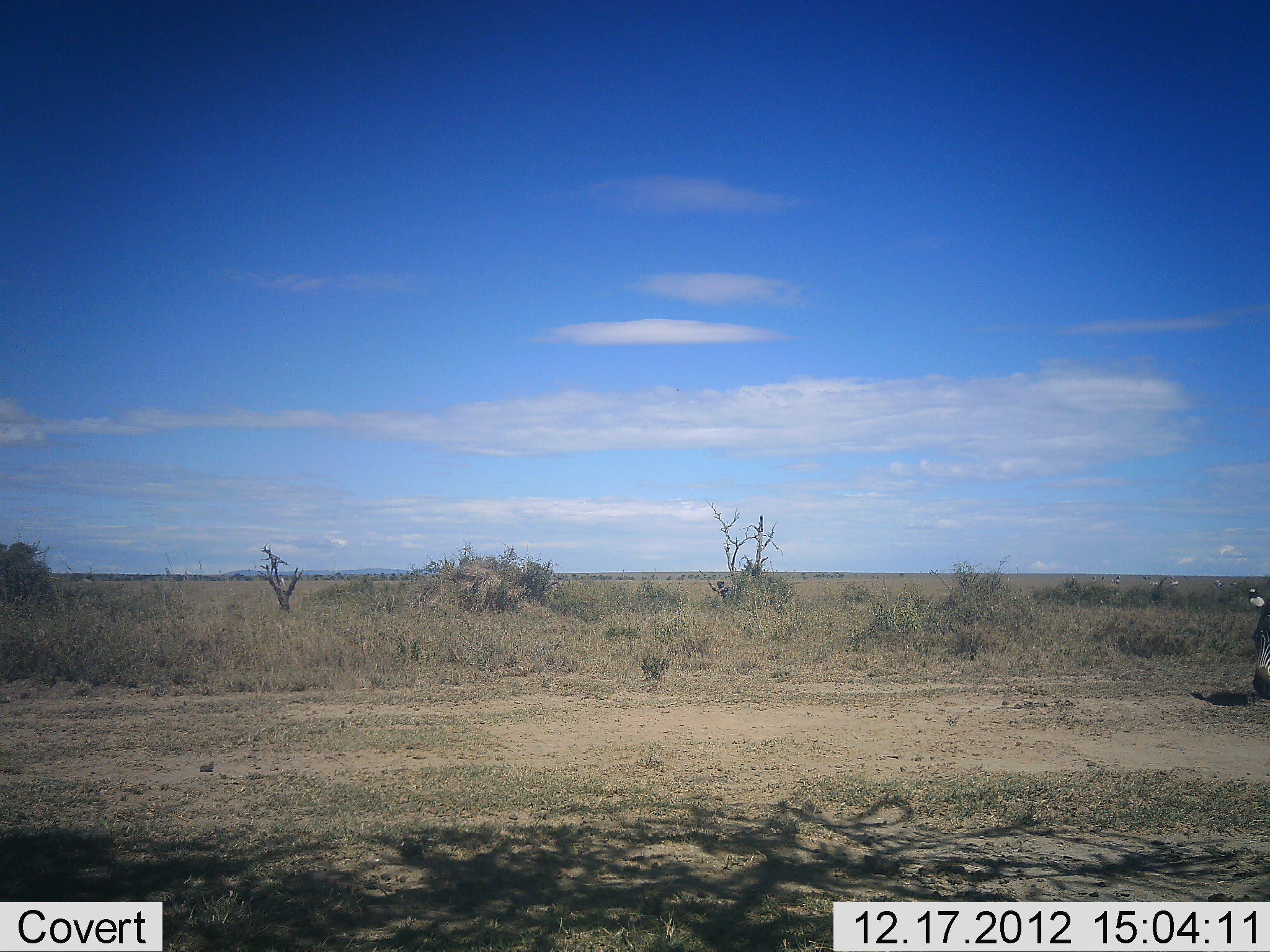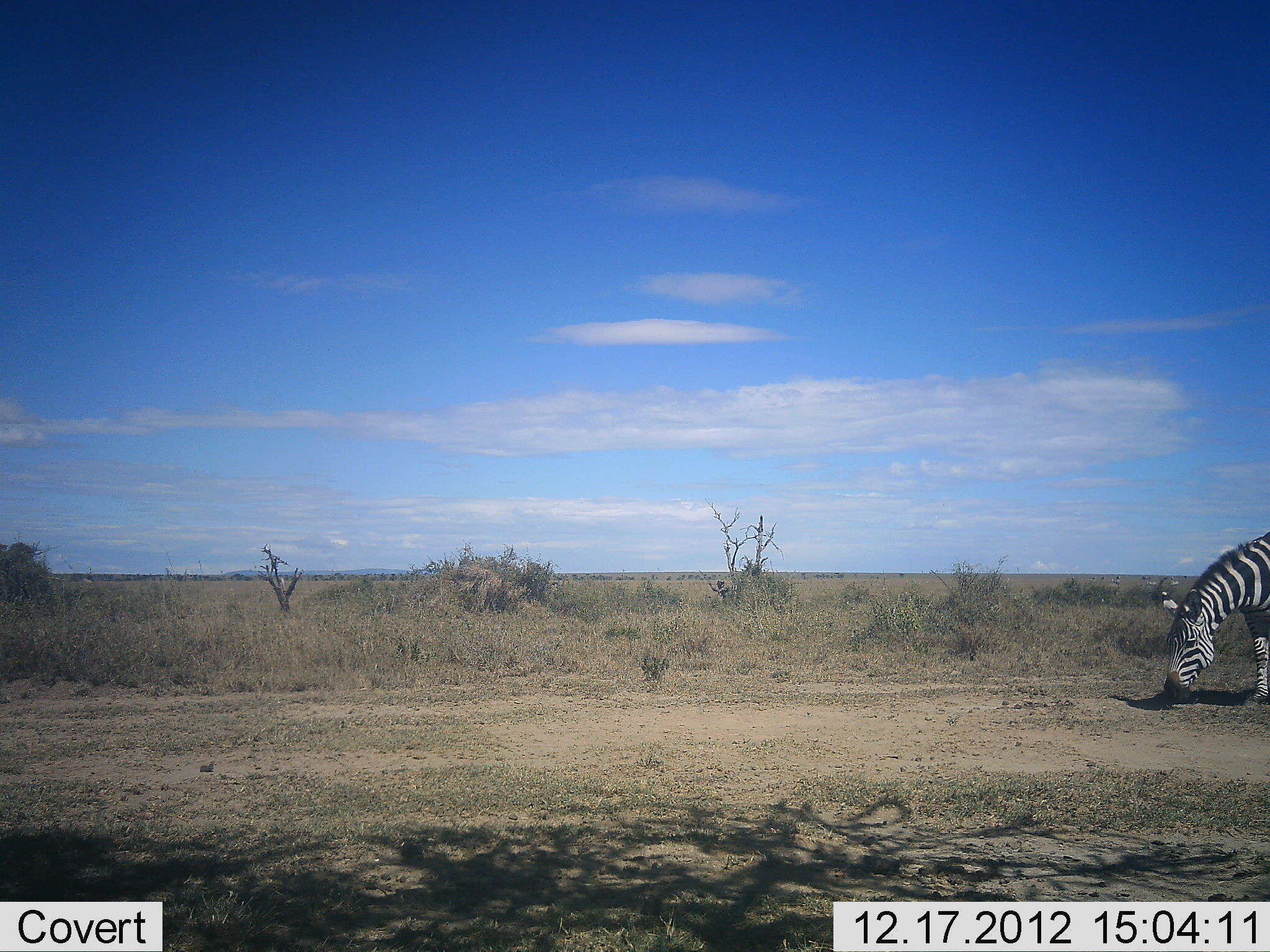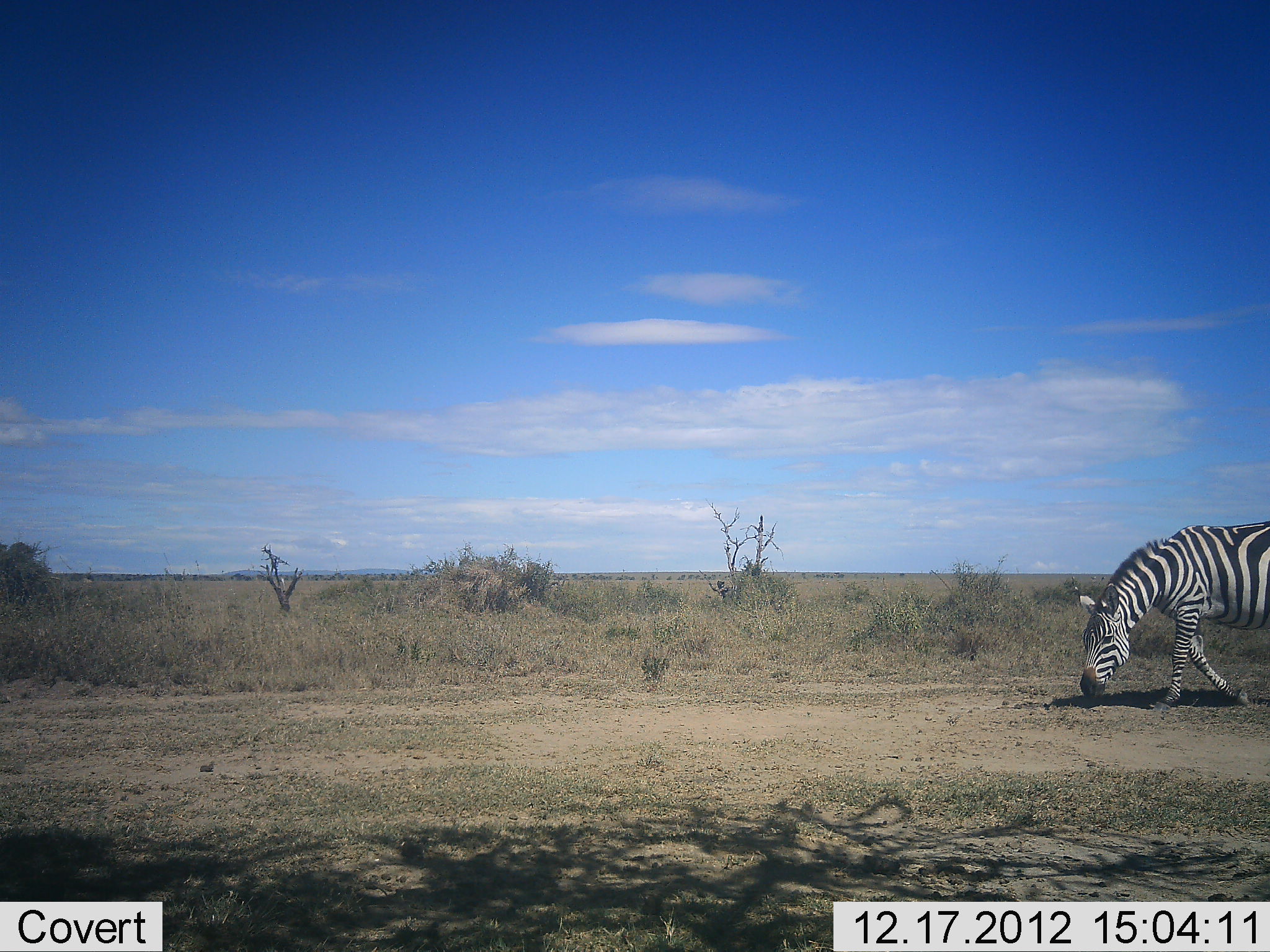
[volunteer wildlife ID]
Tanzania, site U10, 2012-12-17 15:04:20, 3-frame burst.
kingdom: Animalia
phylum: Chordata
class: Mammalia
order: Perissodactyla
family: Equidae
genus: Equus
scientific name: Equus quagga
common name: plains zebra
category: zebra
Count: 1.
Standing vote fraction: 0%.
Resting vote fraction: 0%.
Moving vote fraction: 90%.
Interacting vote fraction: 0%.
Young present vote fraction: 0%.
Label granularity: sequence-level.